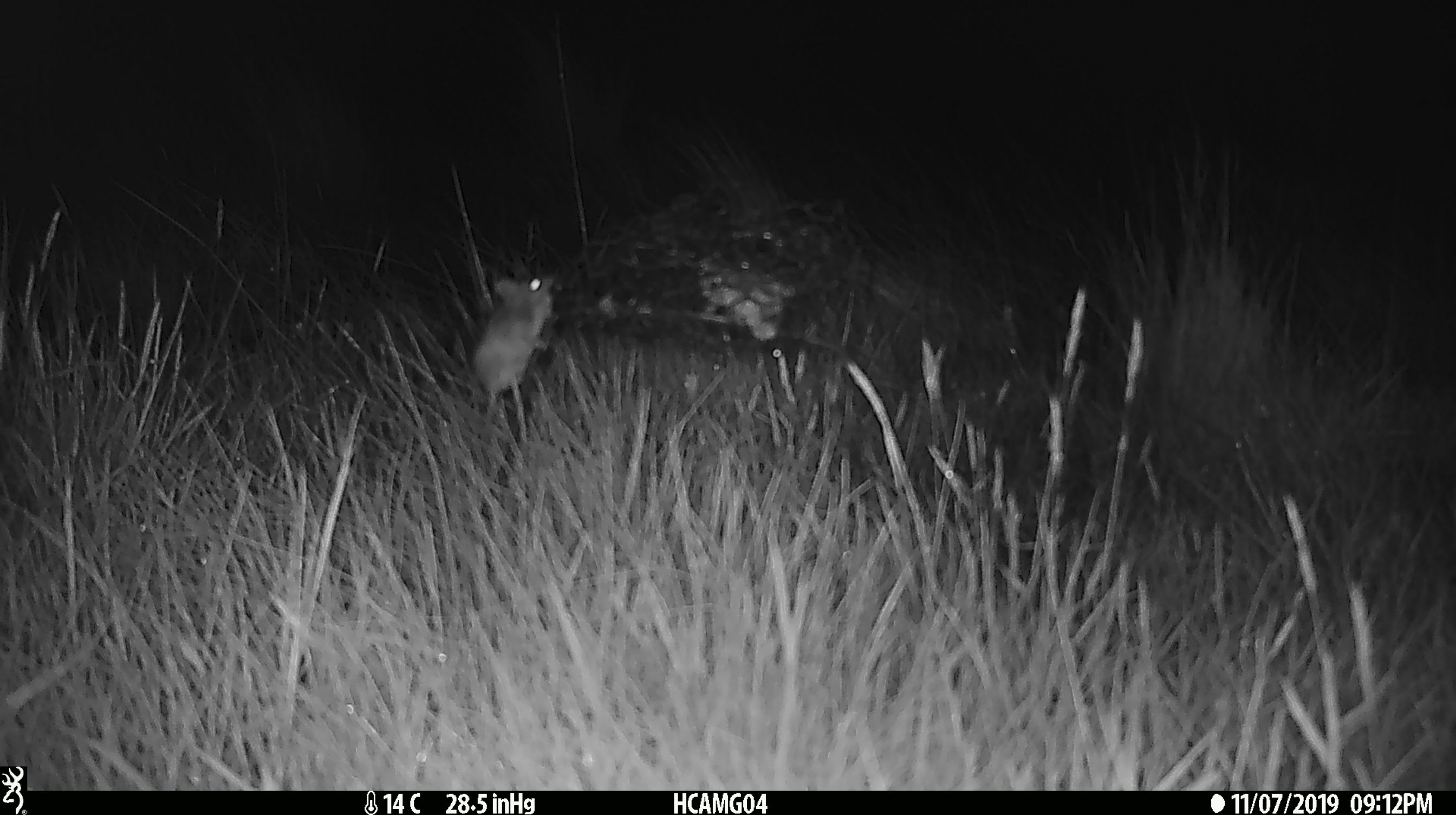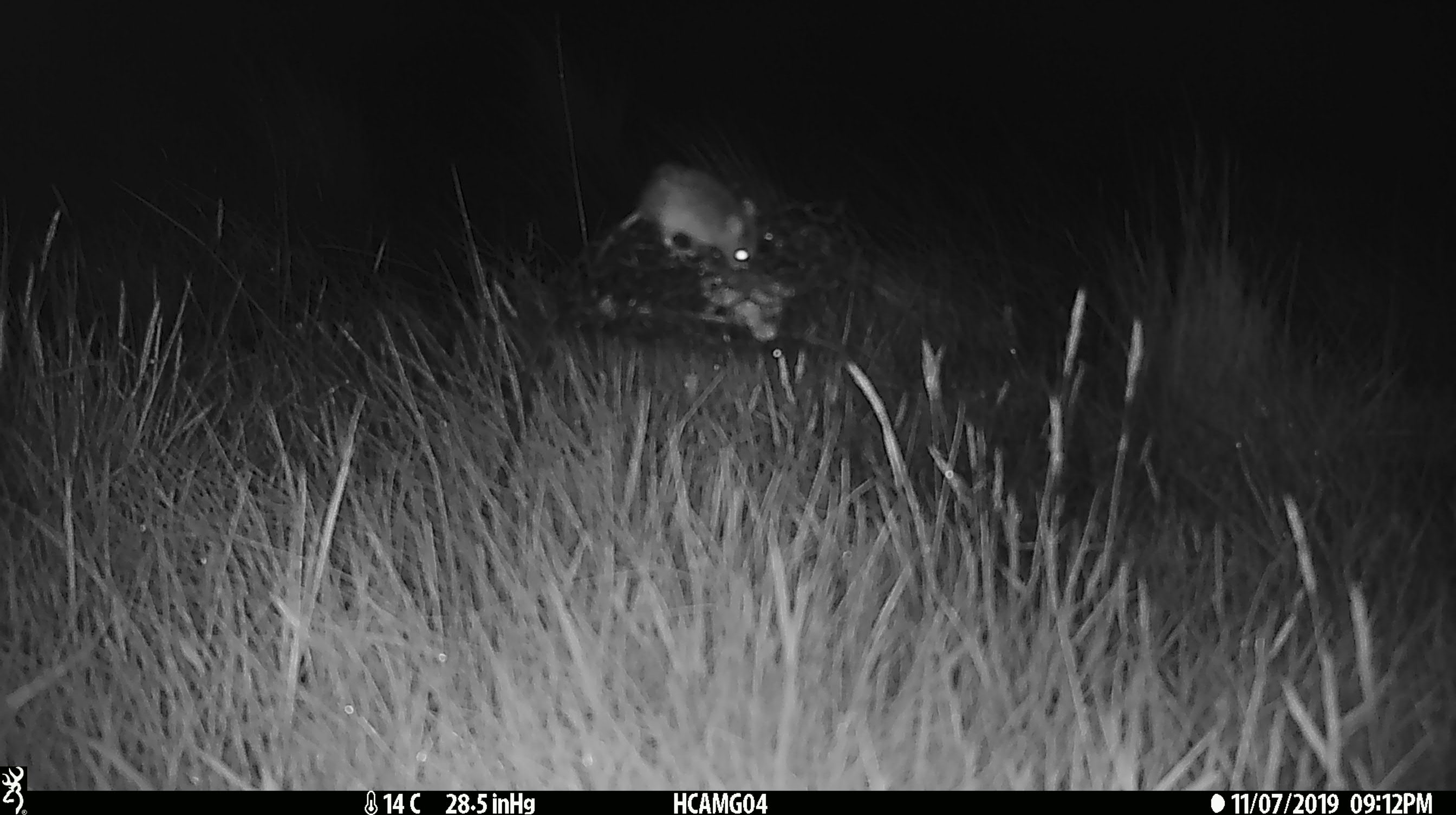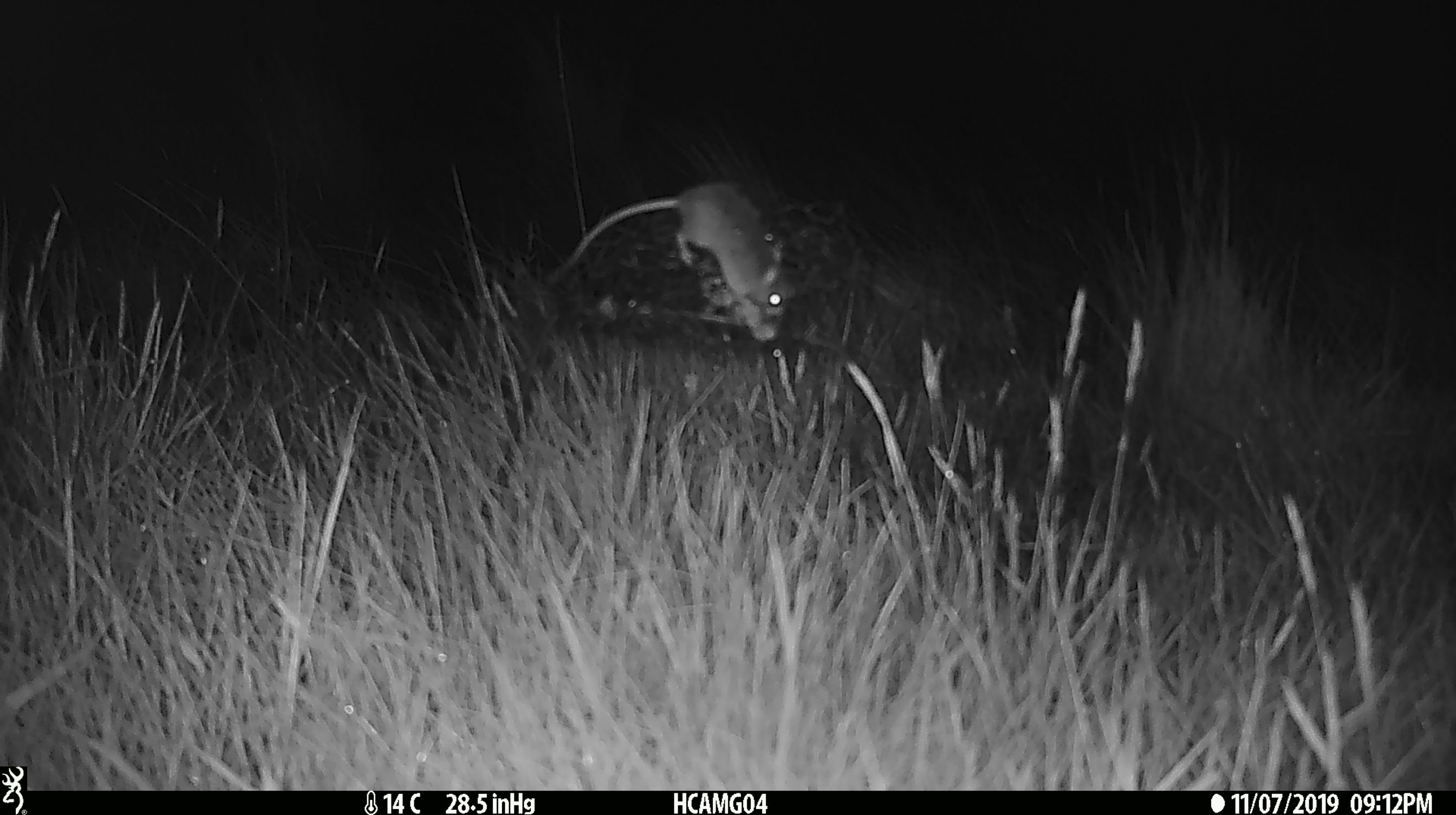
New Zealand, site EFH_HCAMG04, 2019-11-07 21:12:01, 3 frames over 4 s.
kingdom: Animalia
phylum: Chordata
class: Mammalia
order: Rodentia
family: Muridae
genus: Mus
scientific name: Mus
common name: mouse